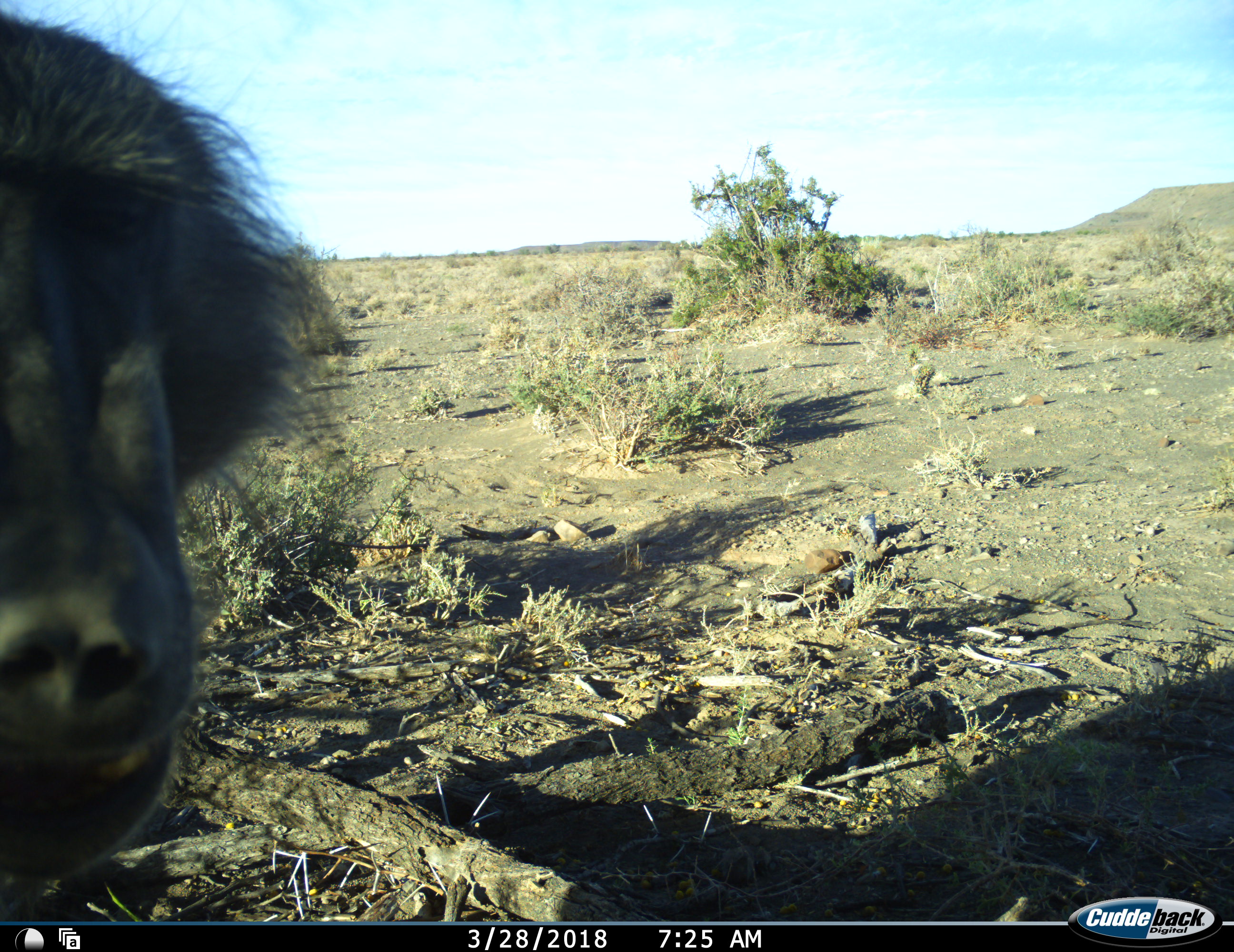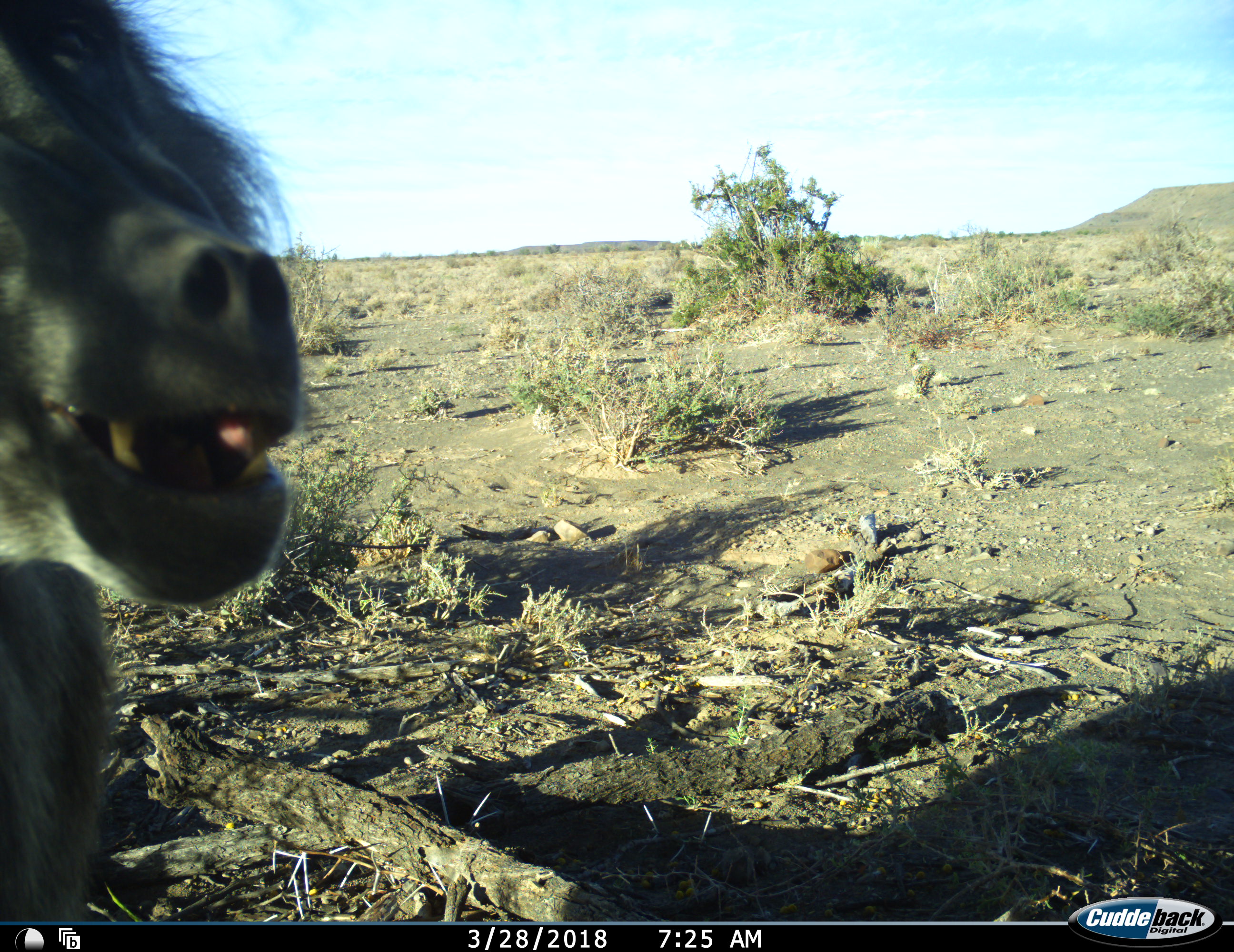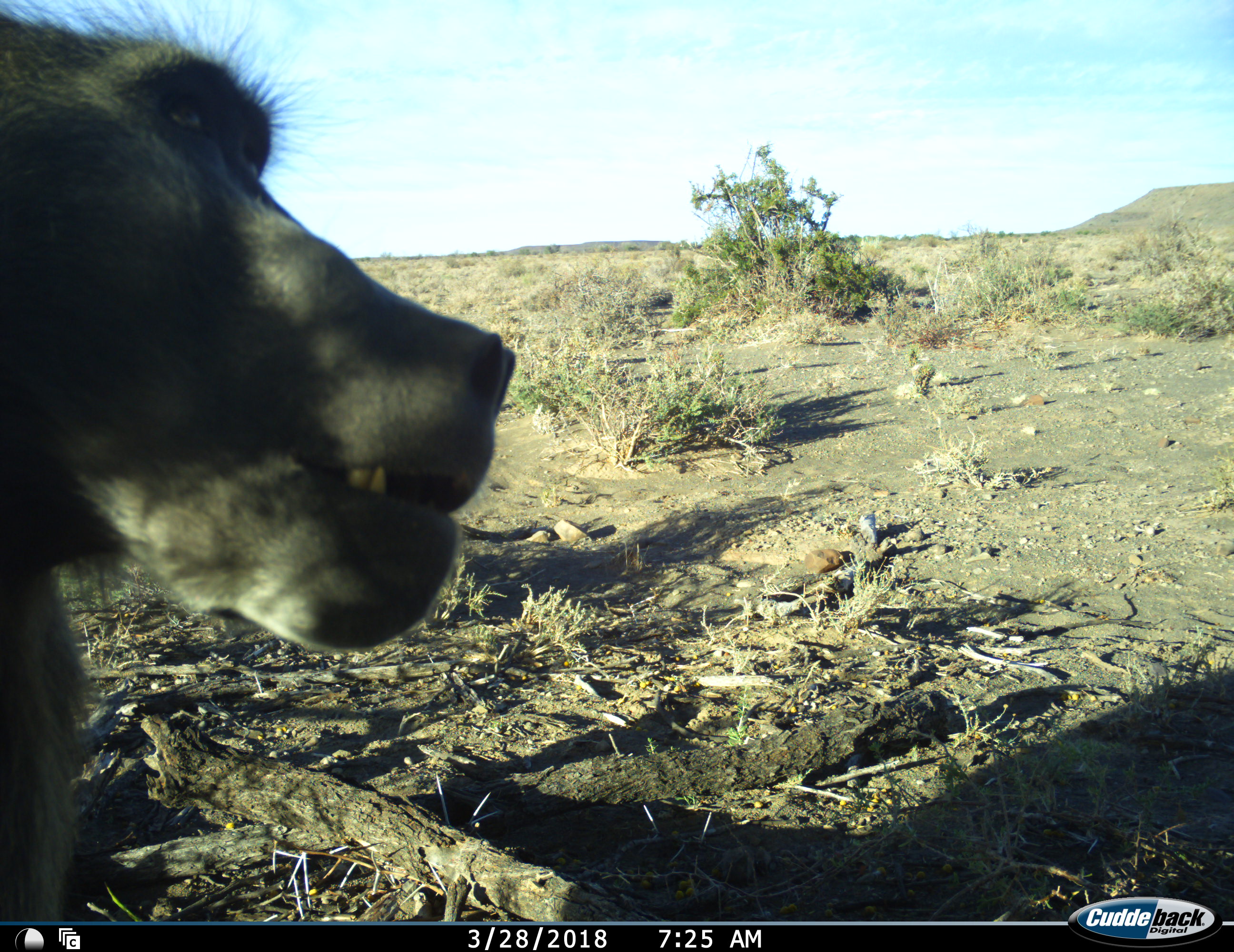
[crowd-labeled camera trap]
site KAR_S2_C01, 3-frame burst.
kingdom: Animalia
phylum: Chordata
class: Mammalia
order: Primates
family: Cercopithecidae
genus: Papio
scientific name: Papio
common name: baboon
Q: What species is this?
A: Baboon (Papio).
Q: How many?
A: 1.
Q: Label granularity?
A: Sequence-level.